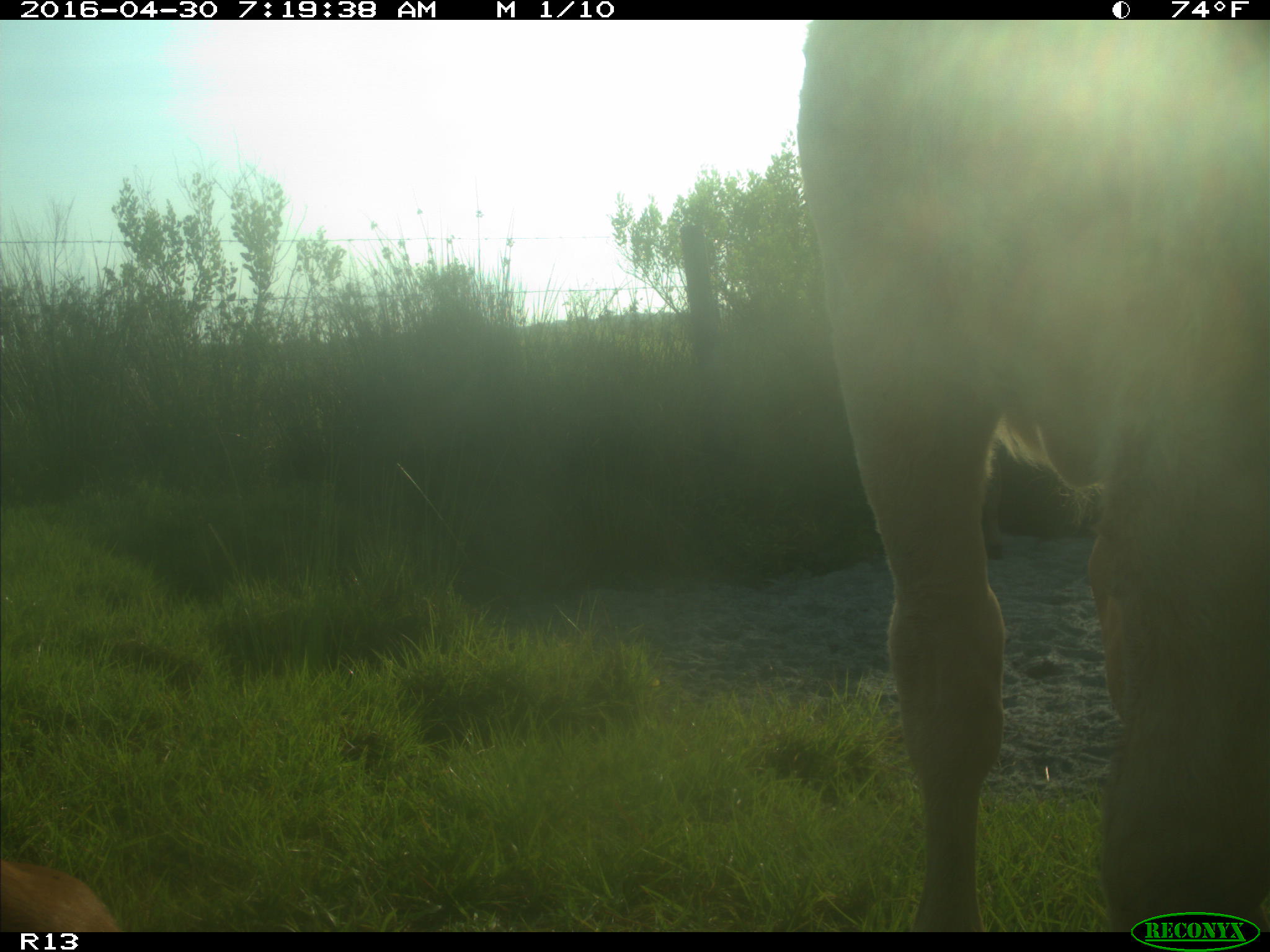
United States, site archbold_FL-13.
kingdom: Animalia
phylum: Chordata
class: Mammalia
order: Artiodactyla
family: Bovidae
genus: Bos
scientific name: Bos taurus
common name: domestic cow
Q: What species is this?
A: Bos taurus (domestic cow).